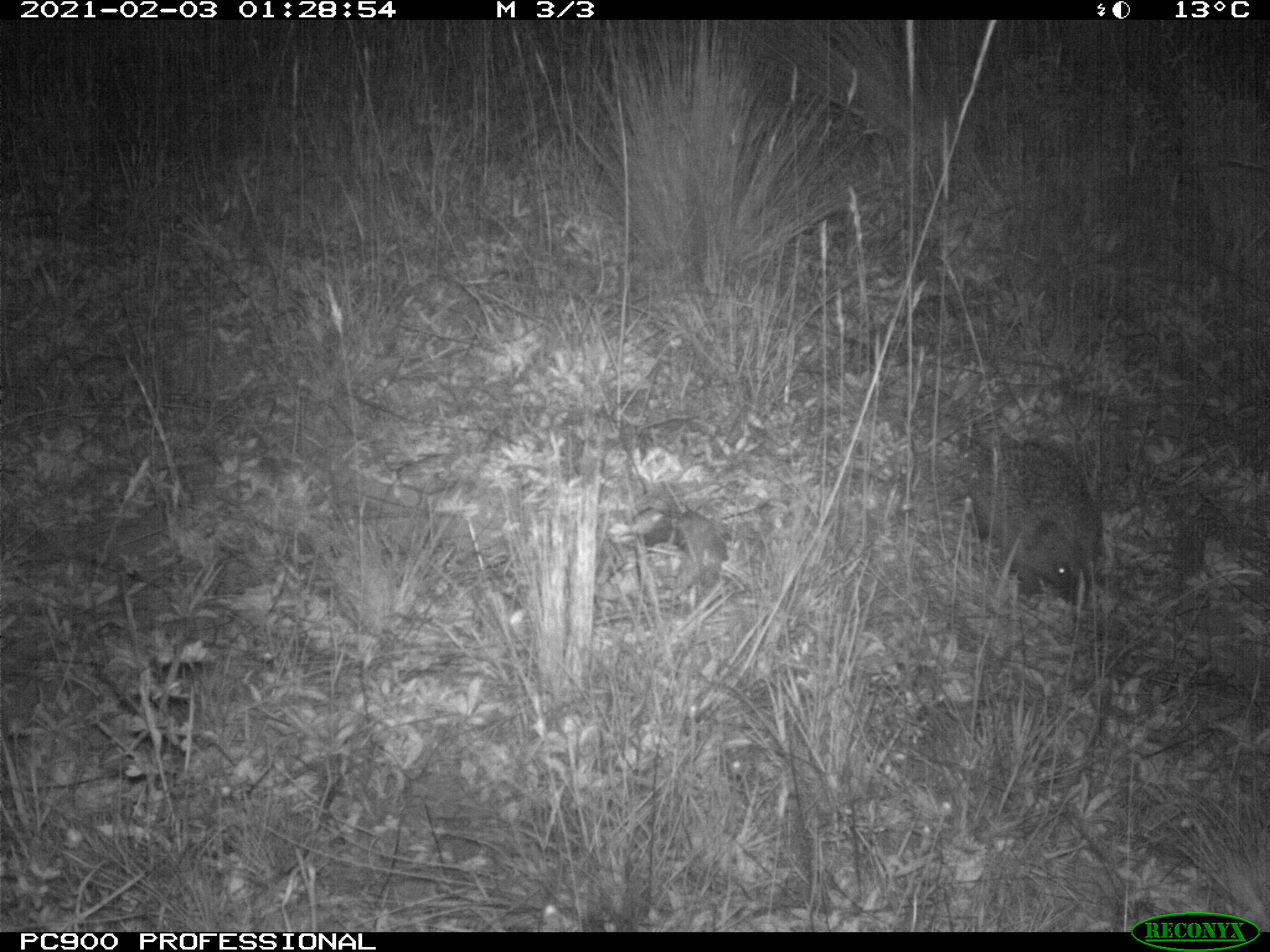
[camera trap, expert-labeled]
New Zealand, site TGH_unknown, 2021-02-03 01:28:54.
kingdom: Animalia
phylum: Chordata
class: Mammalia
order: Eulipotyphla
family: Erinaceidae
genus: Erinaceus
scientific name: Erinaceus europaeus europaeus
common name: european hedgehog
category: hedgehog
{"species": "hedgehog (european hedgehog) (Erinaceus europaeus europaeus)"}